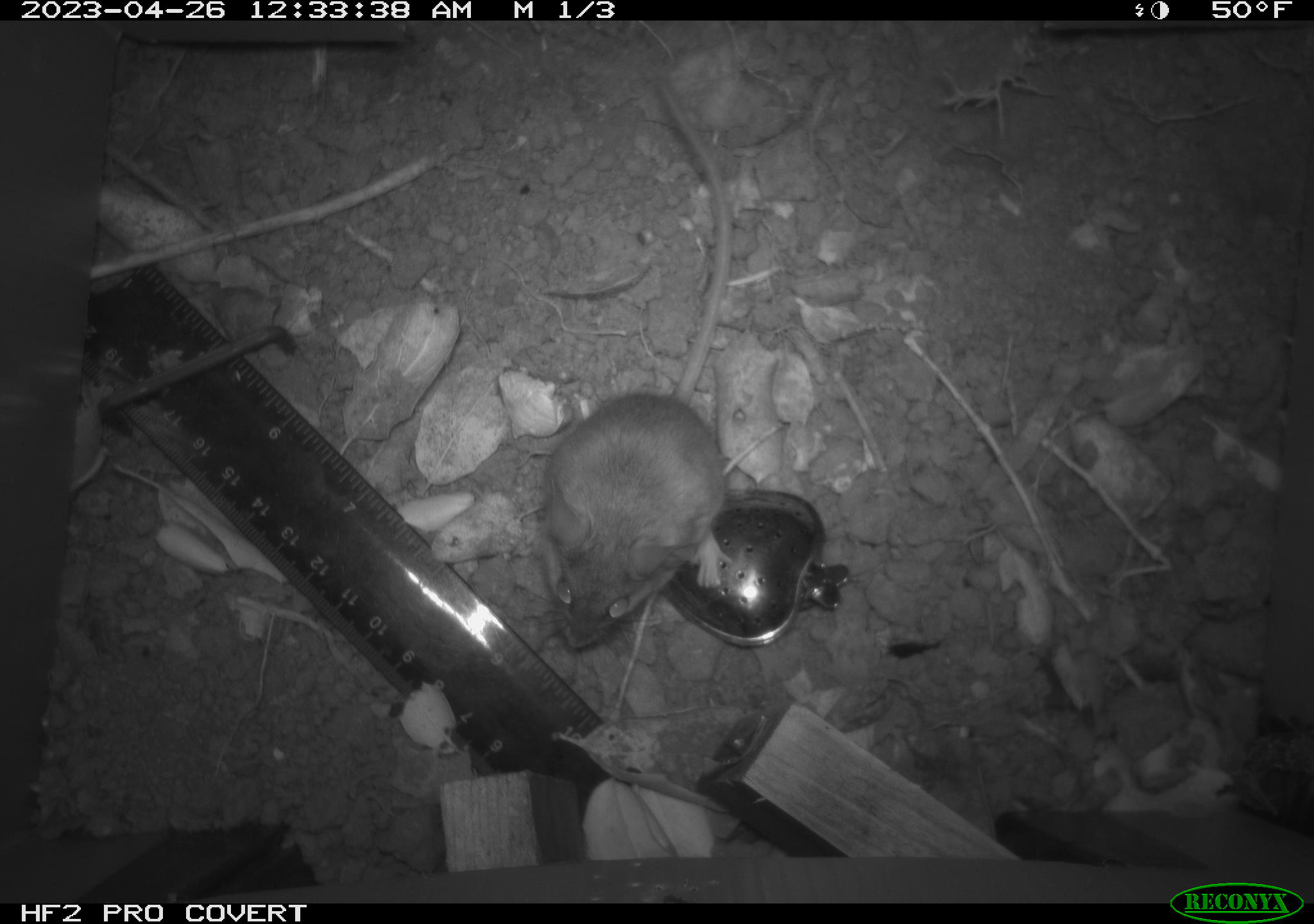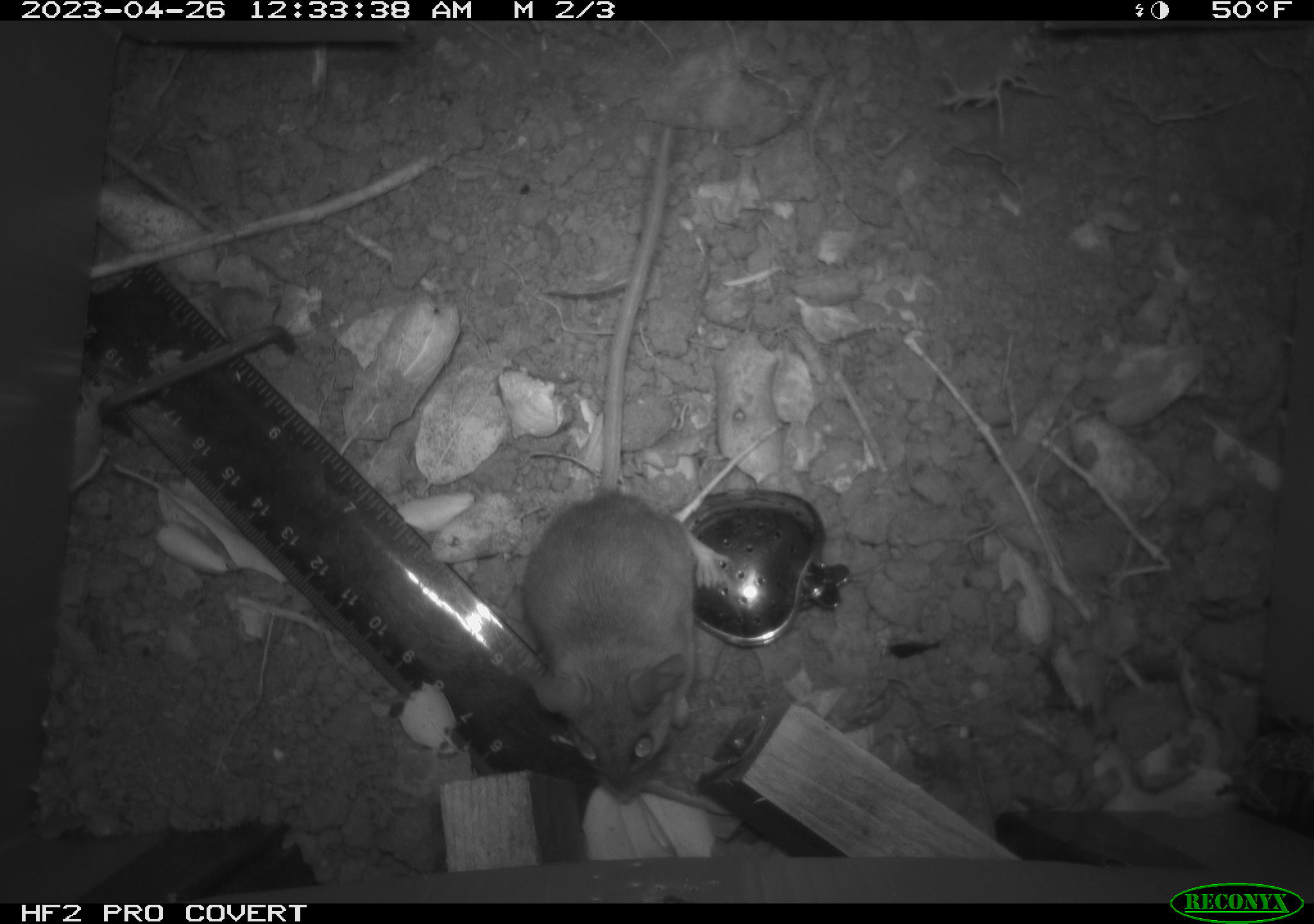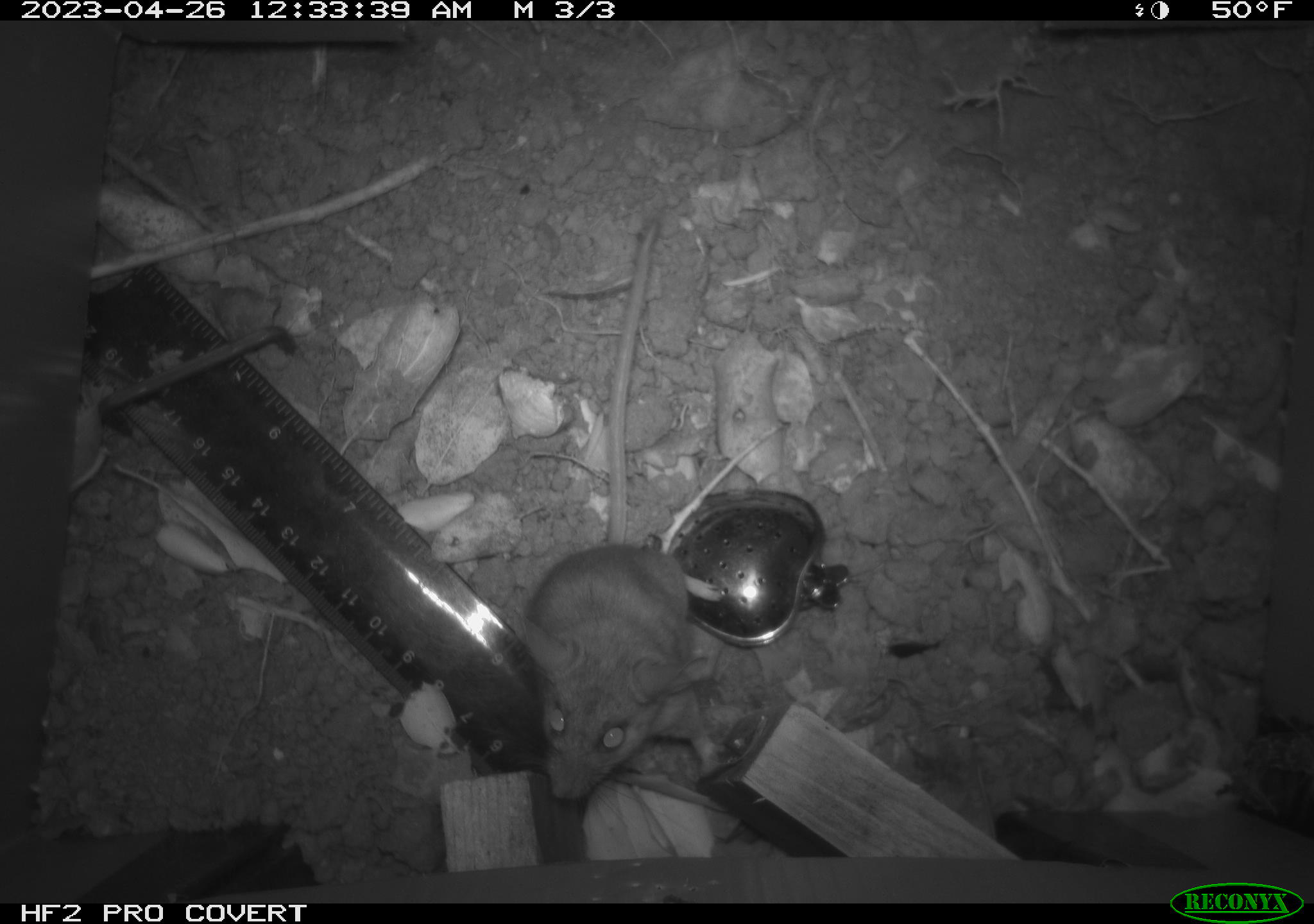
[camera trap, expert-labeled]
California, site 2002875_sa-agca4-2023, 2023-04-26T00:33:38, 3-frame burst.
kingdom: Animalia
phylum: Chordata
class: Mammalia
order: Rodentia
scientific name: Rodentia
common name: mouse species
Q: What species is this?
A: Mouse species (Rodentia).